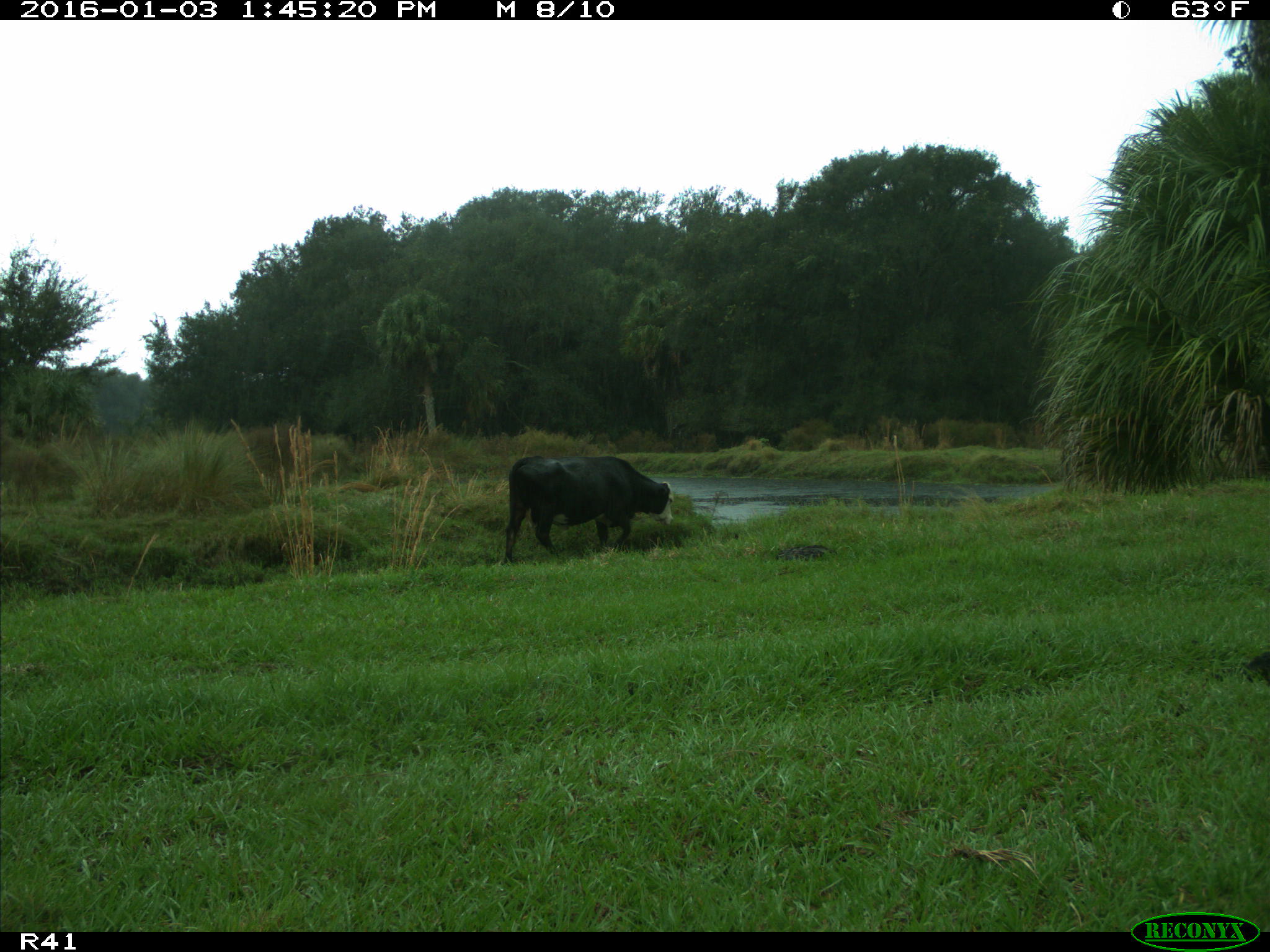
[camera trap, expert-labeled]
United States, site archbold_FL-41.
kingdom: Animalia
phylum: Chordata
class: Mammalia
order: Artiodactyla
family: Bovidae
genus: Bos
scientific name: Bos taurus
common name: domestic cow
Bos taurus (domestic cow).